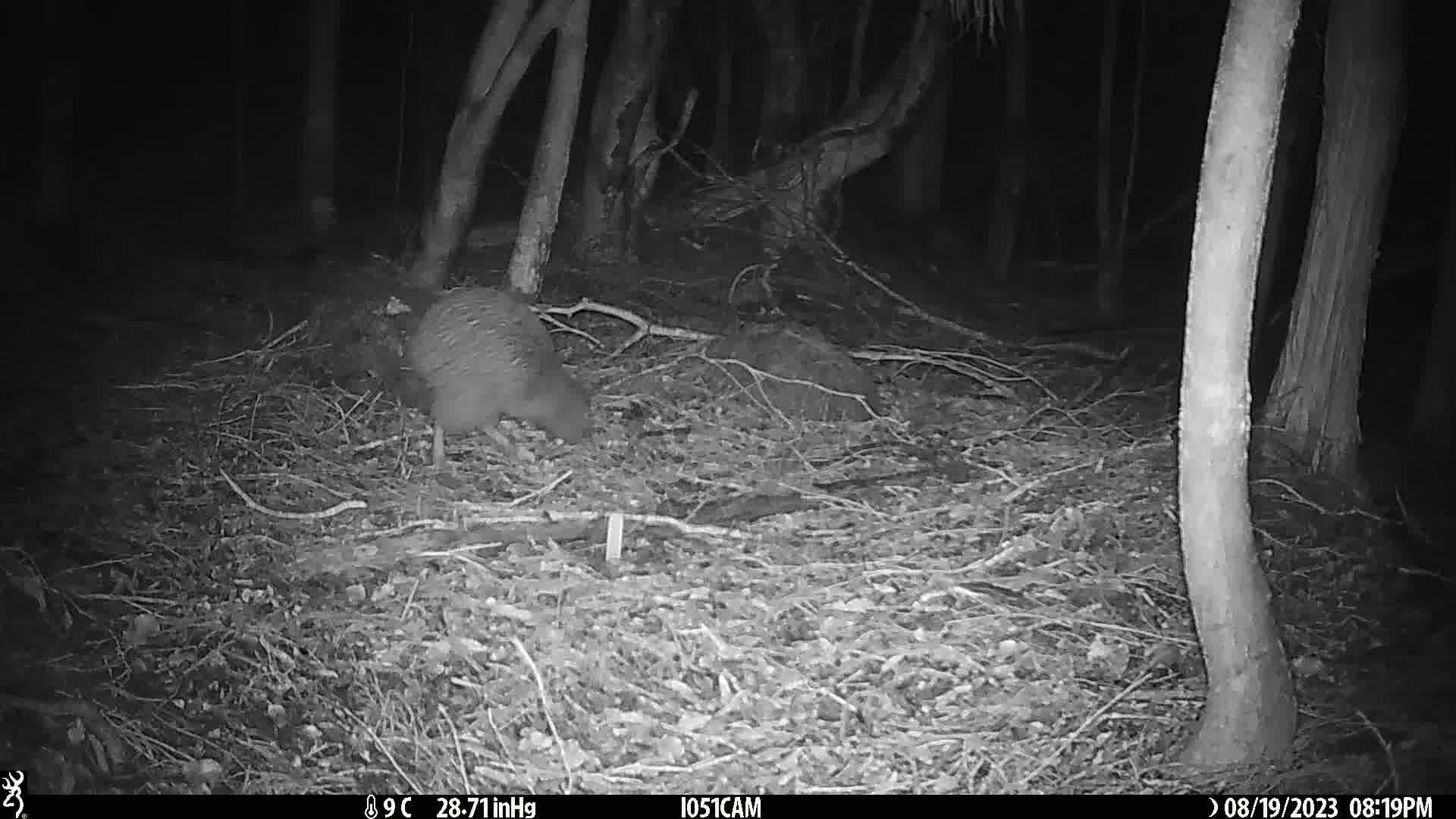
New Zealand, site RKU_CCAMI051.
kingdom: Animalia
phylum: Chordata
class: Aves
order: Apterygiformes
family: Apterygidae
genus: Apteryx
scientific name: Apteryx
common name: kiwi